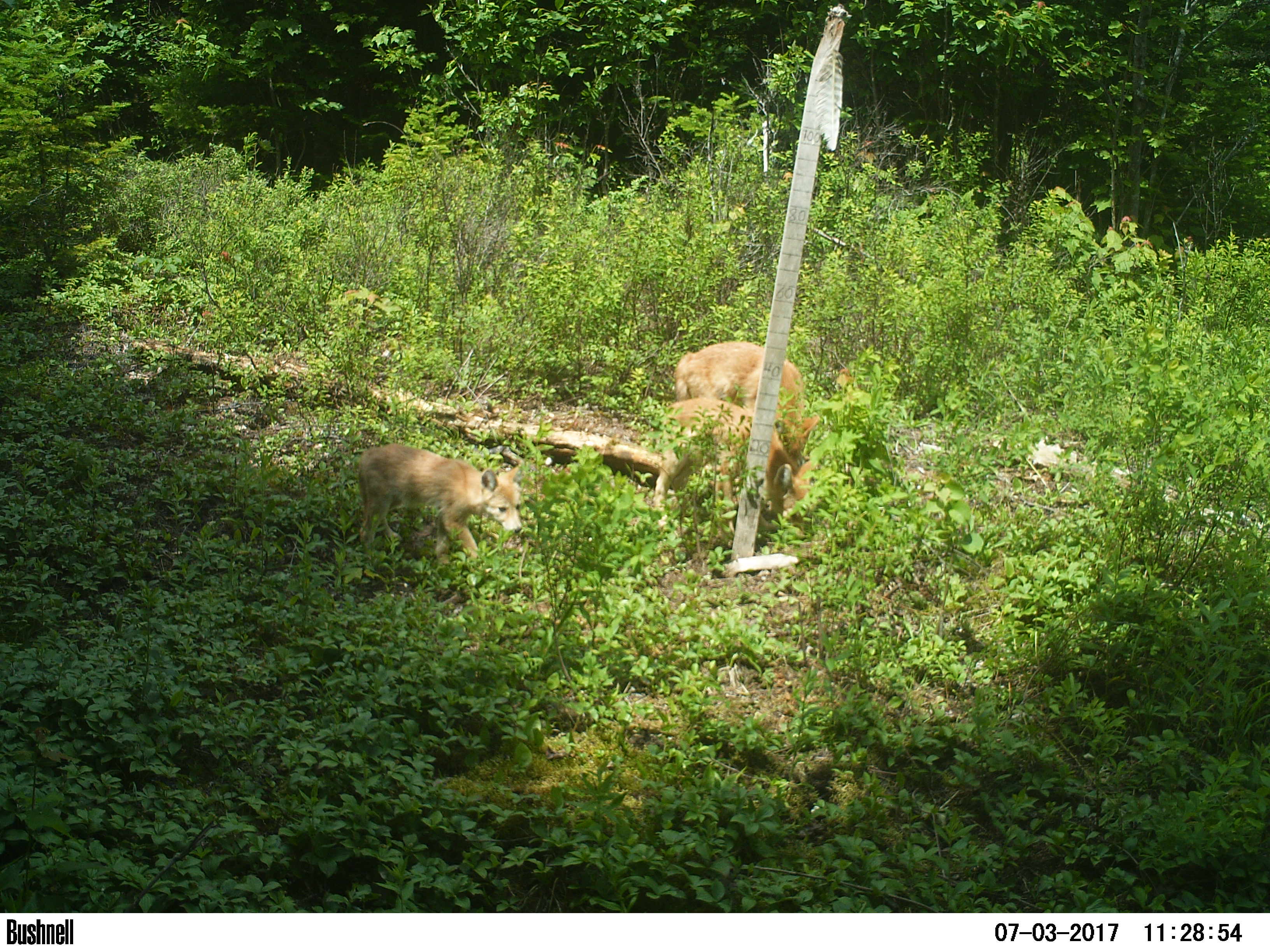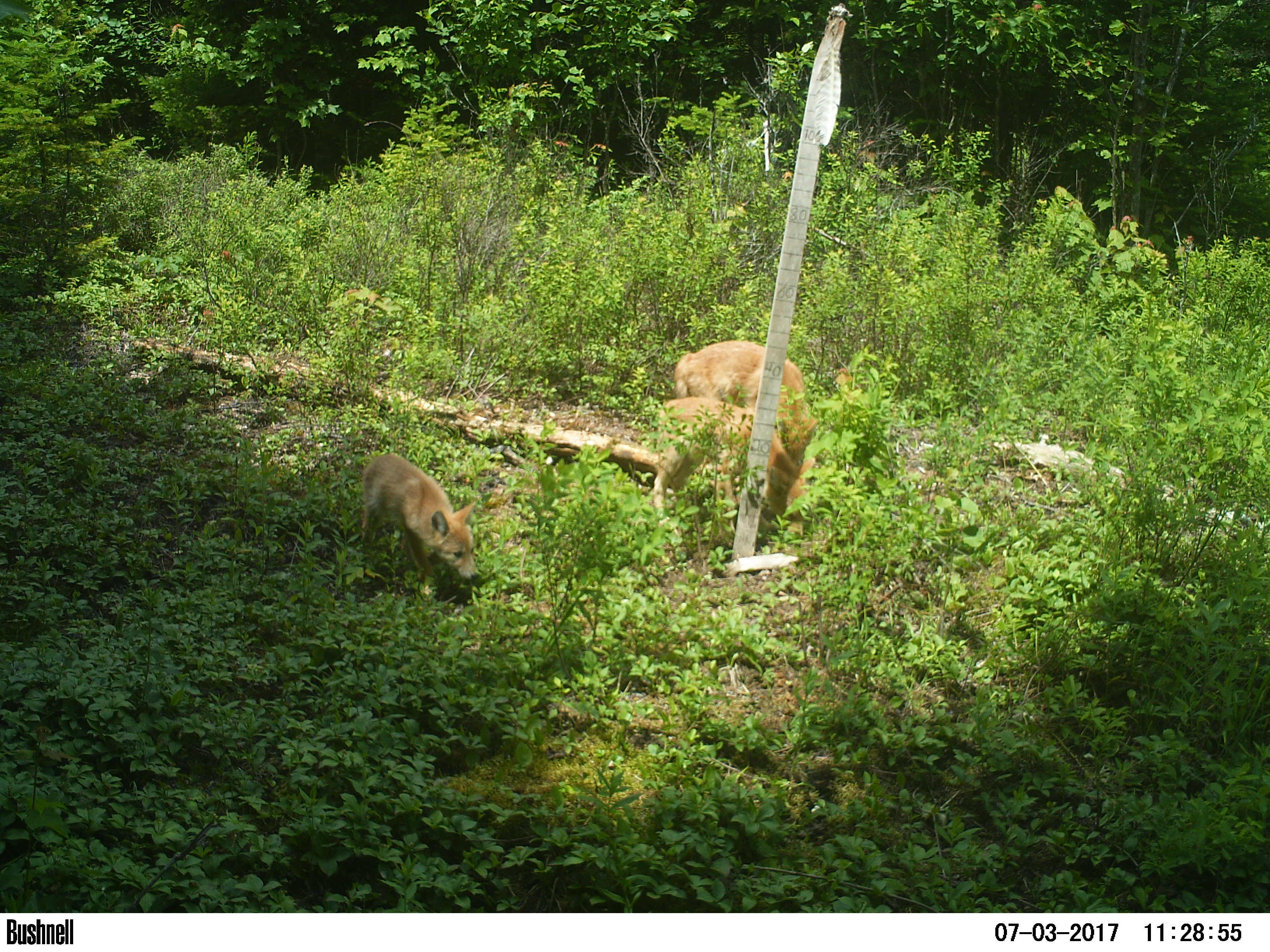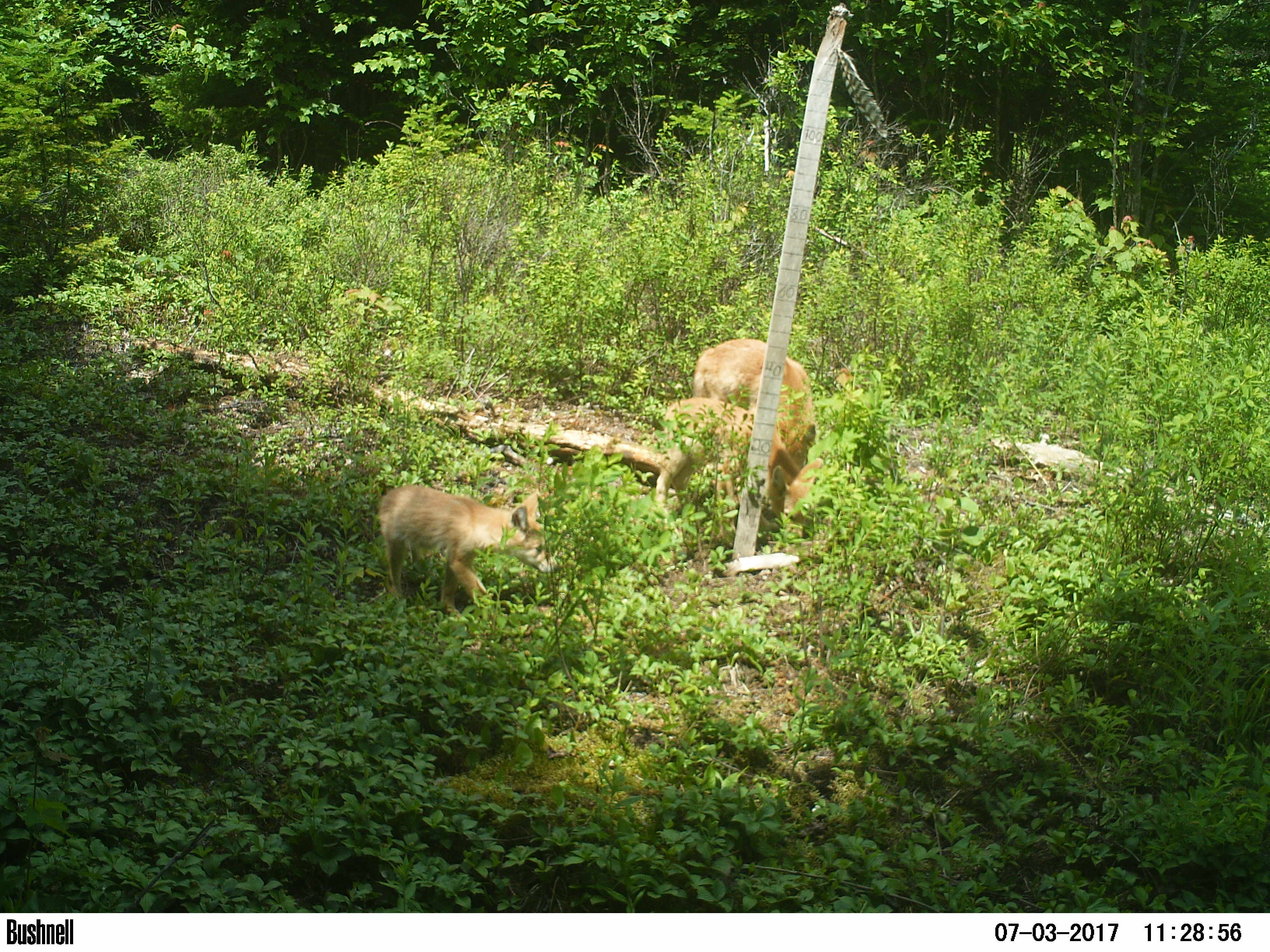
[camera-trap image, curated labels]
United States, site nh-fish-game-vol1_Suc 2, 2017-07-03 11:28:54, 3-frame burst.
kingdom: Animalia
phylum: Chordata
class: Mammalia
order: Carnivora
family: Canidae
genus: Canis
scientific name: Canis latrans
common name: coyote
Coyote (Canis latrans).